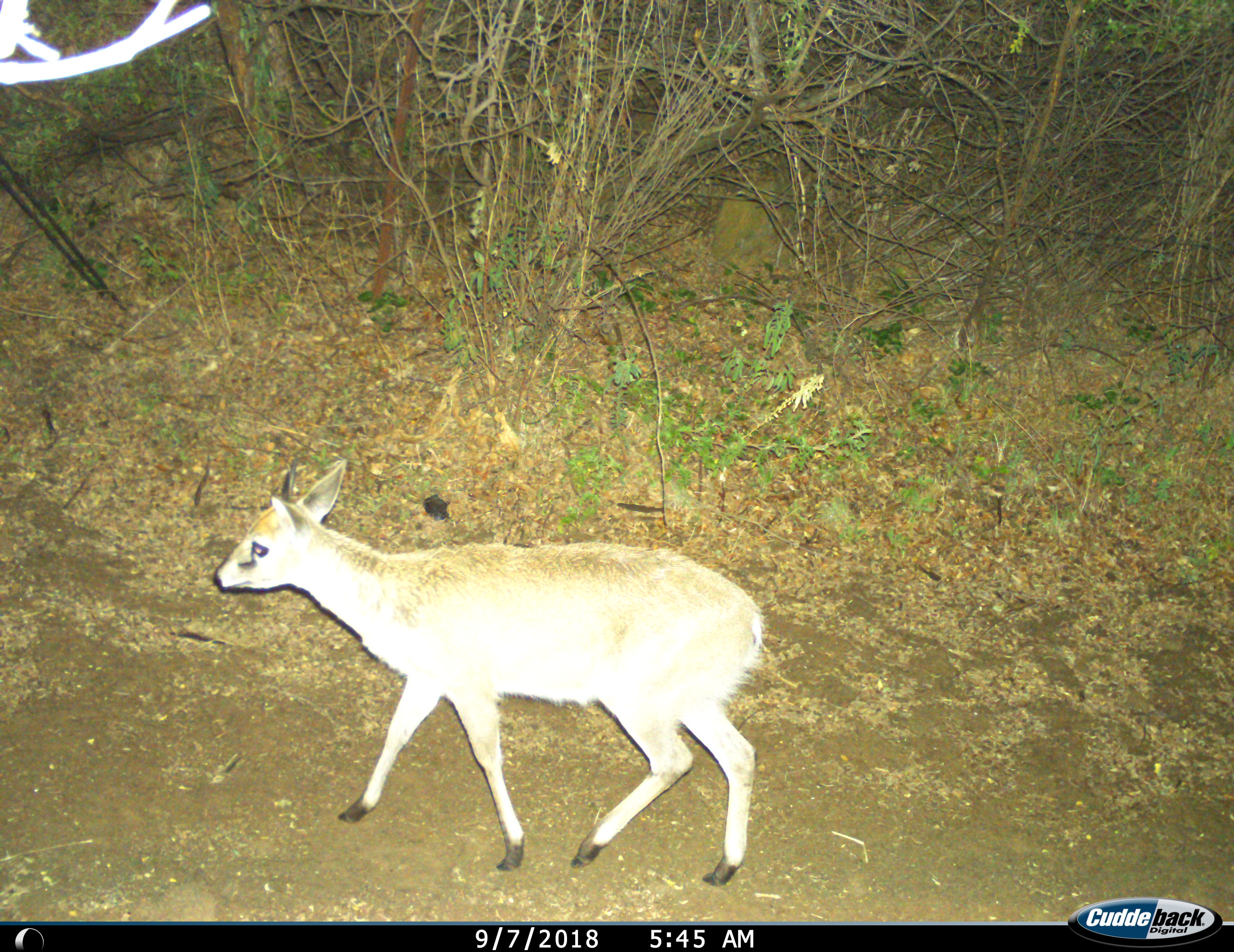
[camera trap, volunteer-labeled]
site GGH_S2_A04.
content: unidentified animal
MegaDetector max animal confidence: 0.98